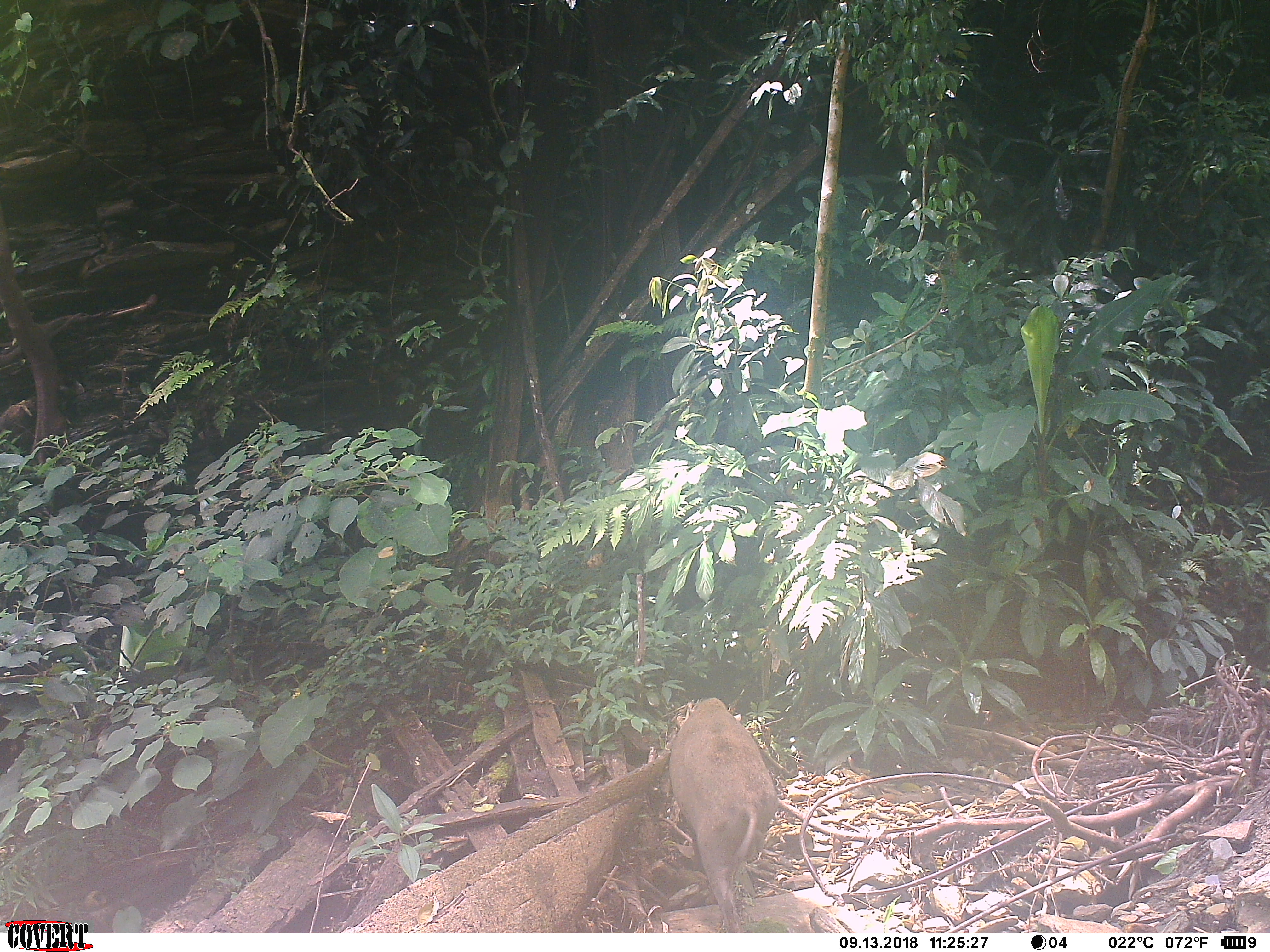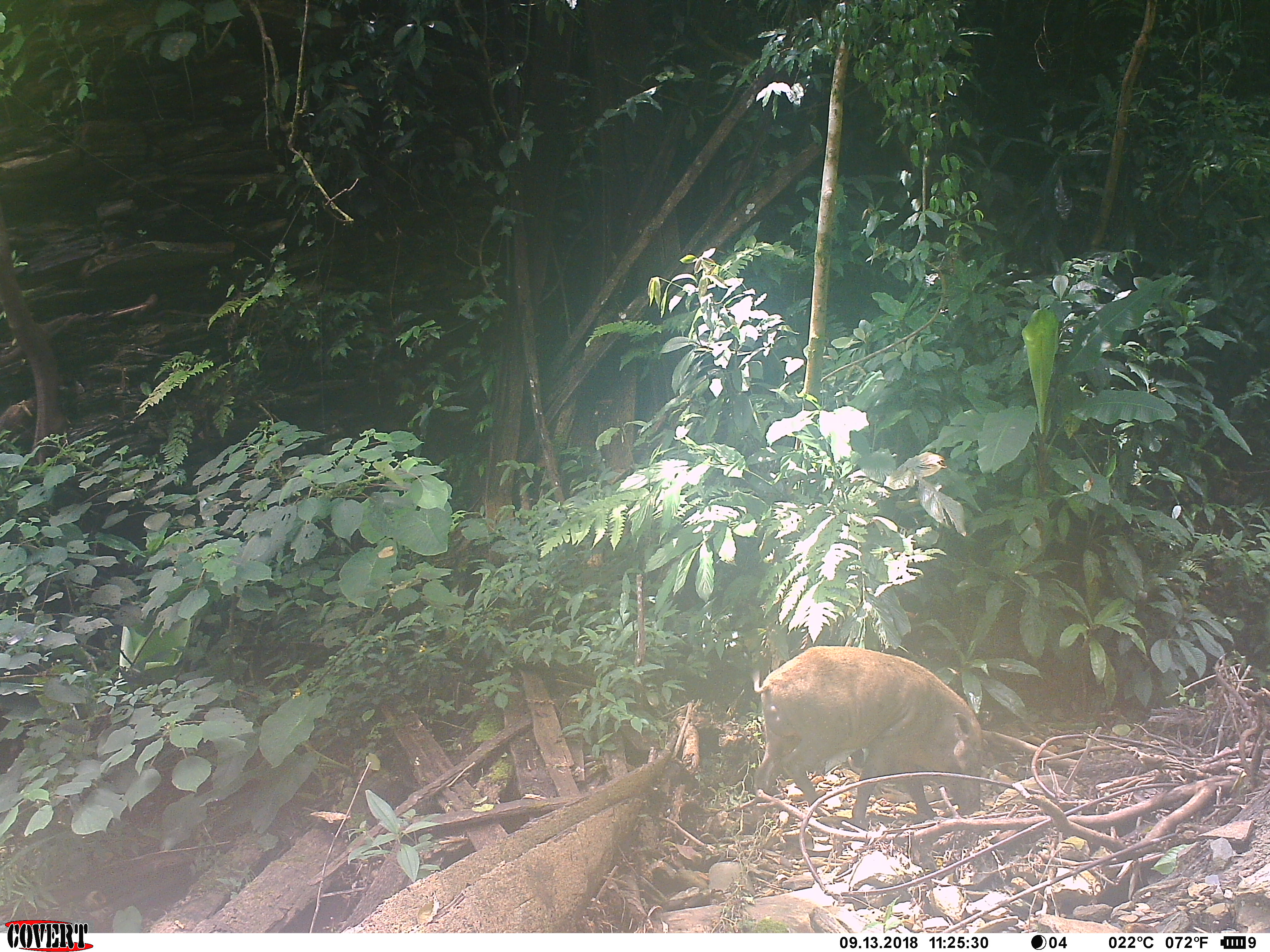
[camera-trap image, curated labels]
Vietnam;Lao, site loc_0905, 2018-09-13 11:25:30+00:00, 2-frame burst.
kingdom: Animalia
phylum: Chordata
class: Mammalia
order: Artiodactyla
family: Suidae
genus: Sus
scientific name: Sus scrofa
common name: eurasian wild pig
Eurasian wild pig (Sus scrofa). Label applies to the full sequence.